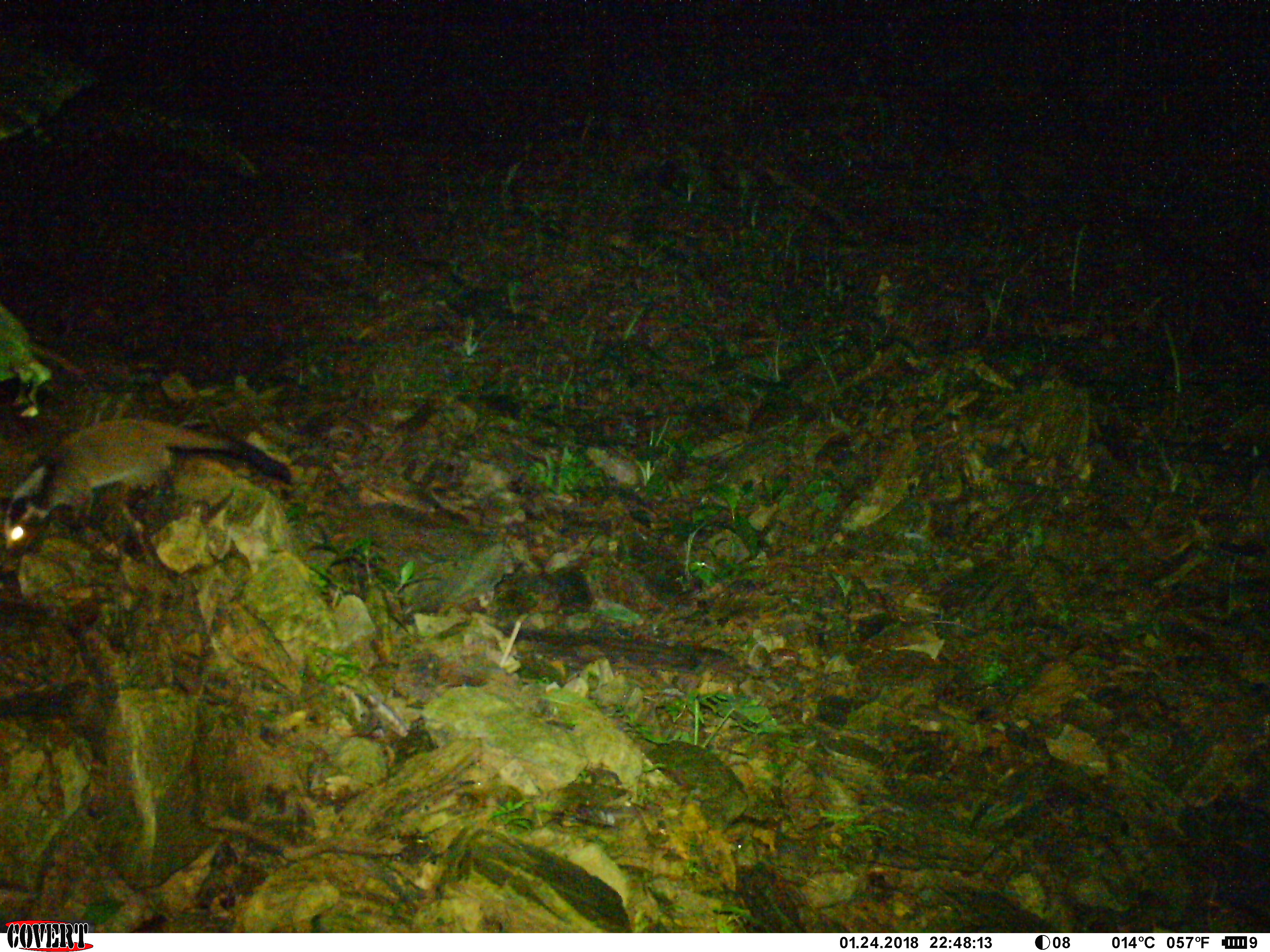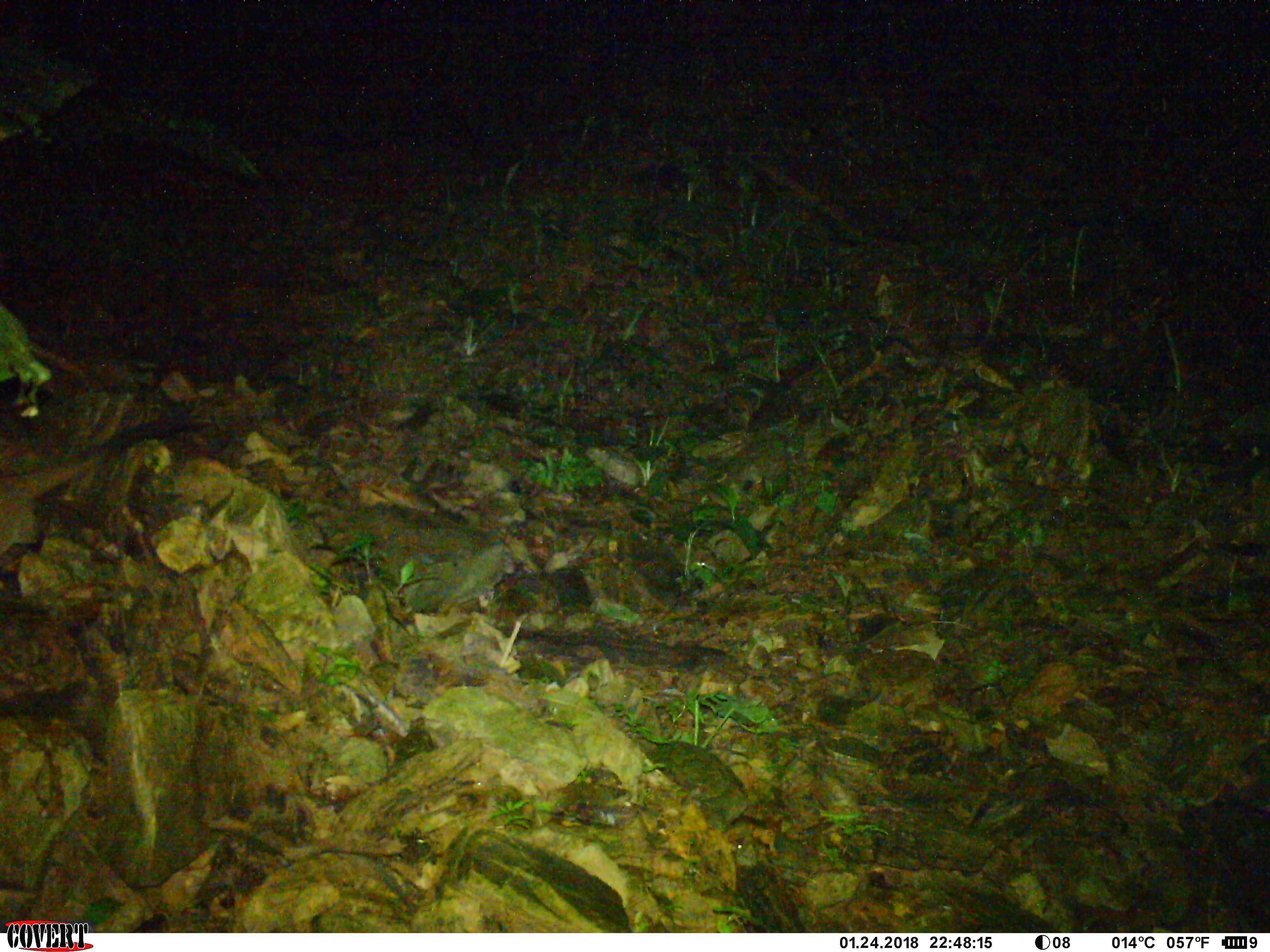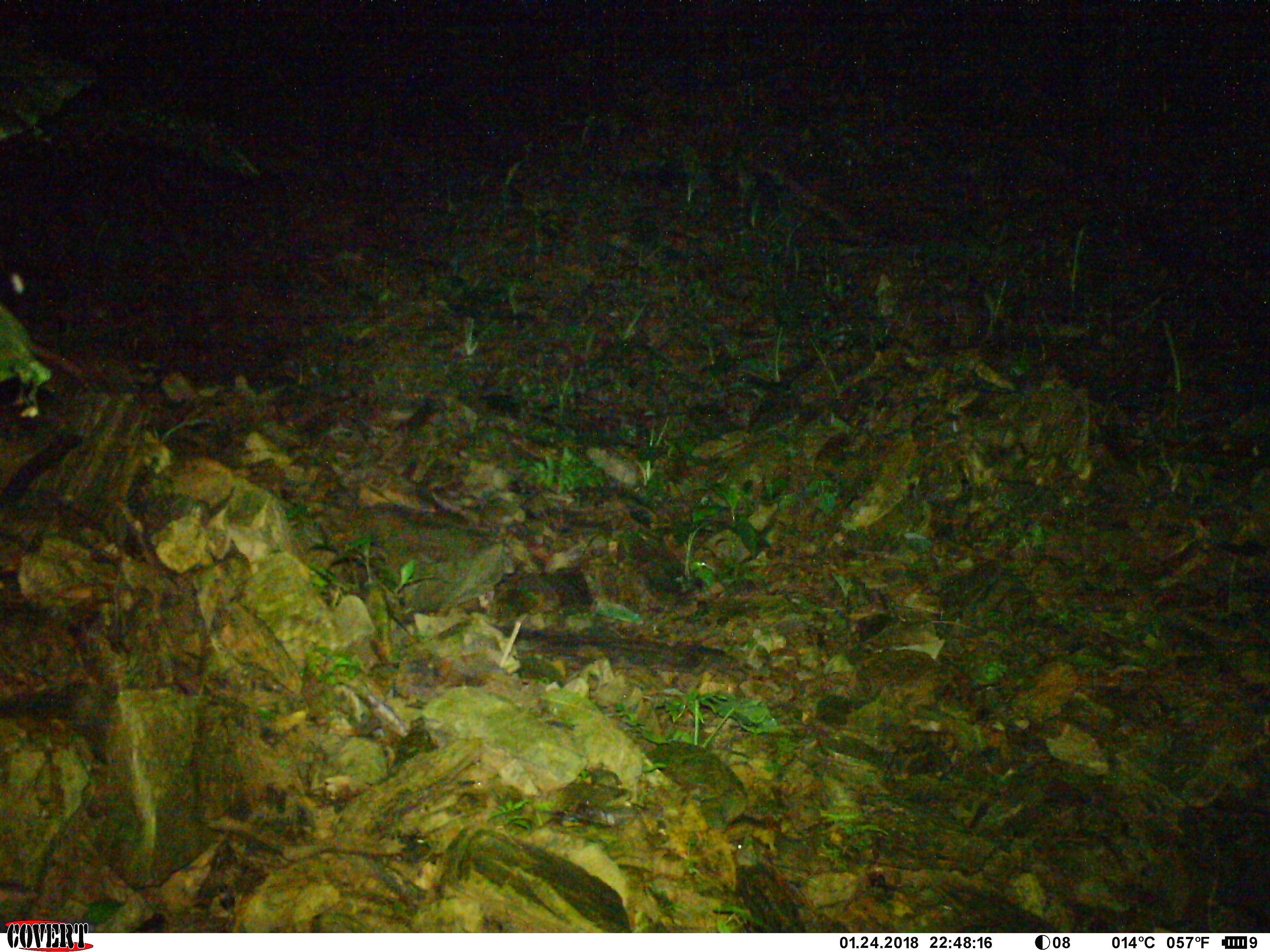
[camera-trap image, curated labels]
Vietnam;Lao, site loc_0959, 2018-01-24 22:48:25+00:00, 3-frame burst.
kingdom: Animalia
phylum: Chordata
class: Mammalia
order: Carnivora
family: Viverridae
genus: Paguma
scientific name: Paguma larvata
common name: masked palm civet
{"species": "masked palm civet (Paguma larvata)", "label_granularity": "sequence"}